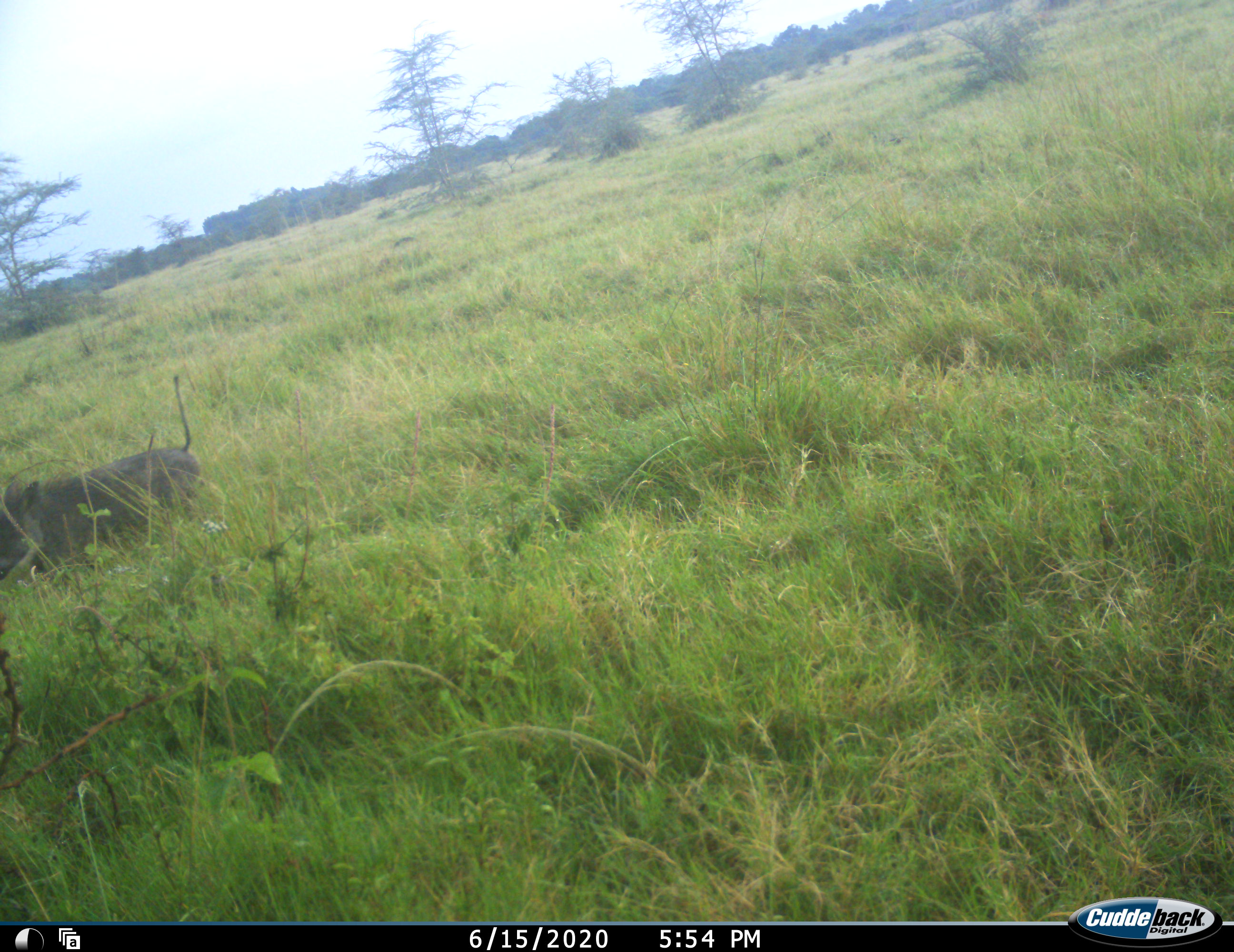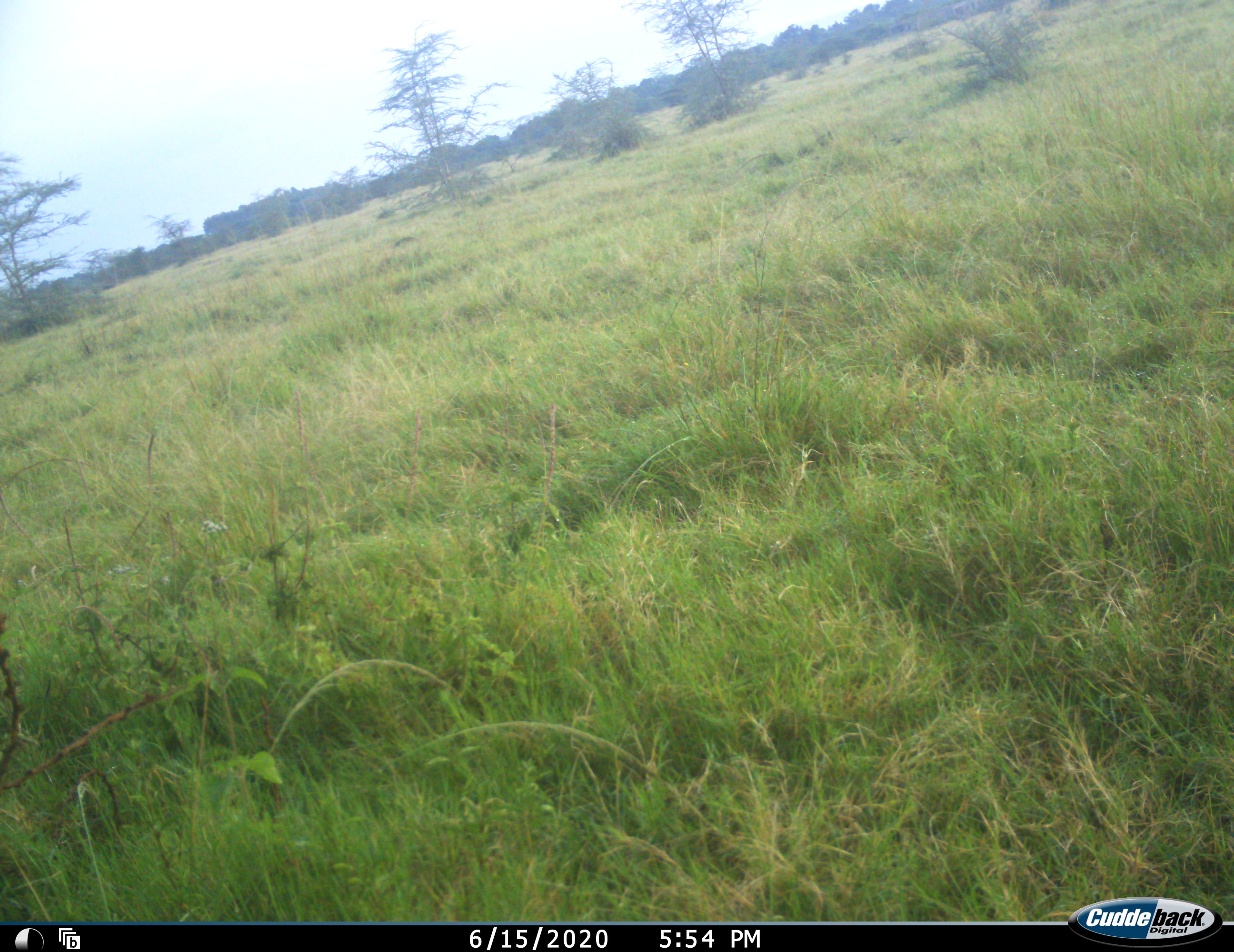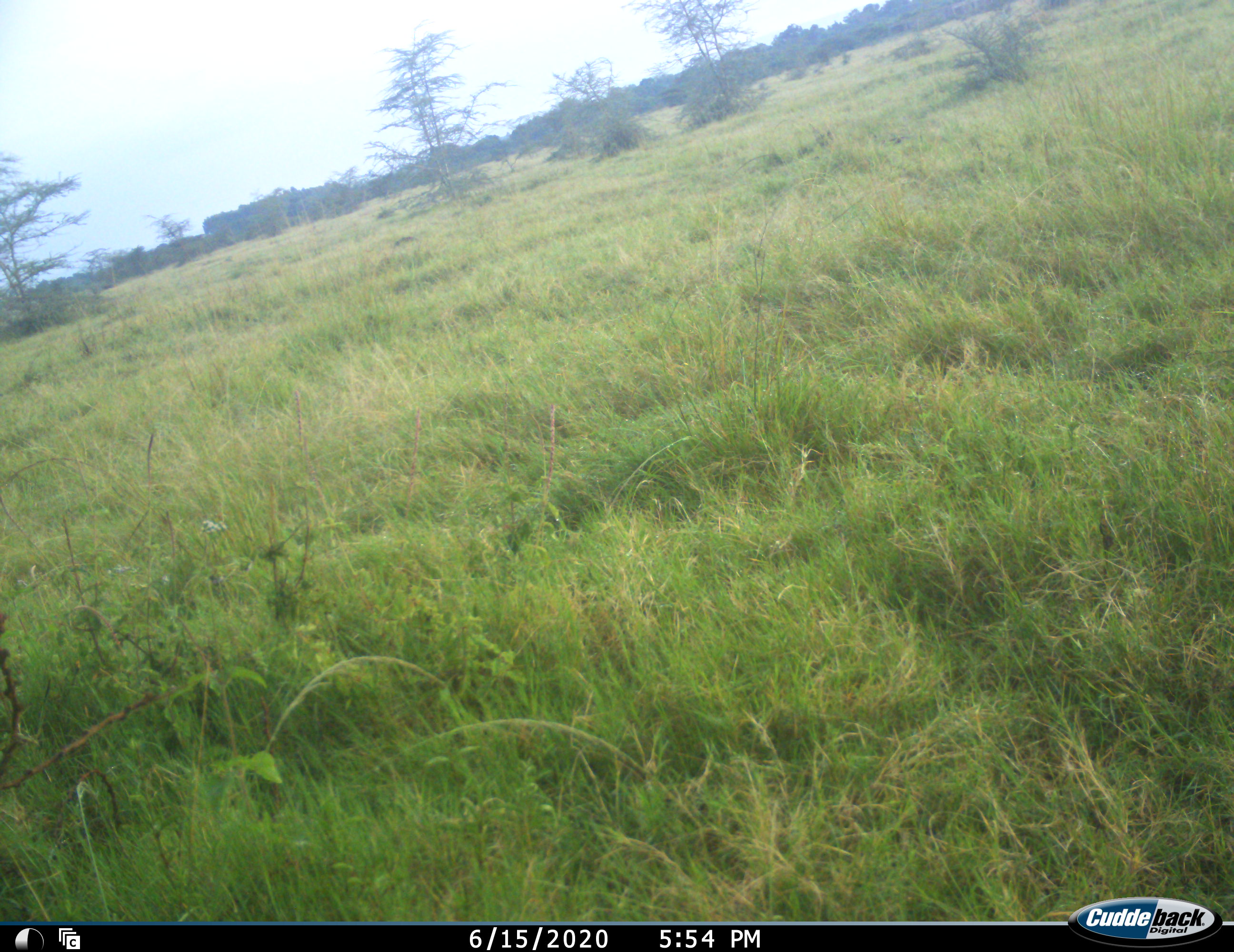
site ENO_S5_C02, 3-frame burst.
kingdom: Animalia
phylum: Chordata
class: Mammalia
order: Artiodactyla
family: Suidae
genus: Phacochoerus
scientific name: Phacochoerus africanus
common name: warthog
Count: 1.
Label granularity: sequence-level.